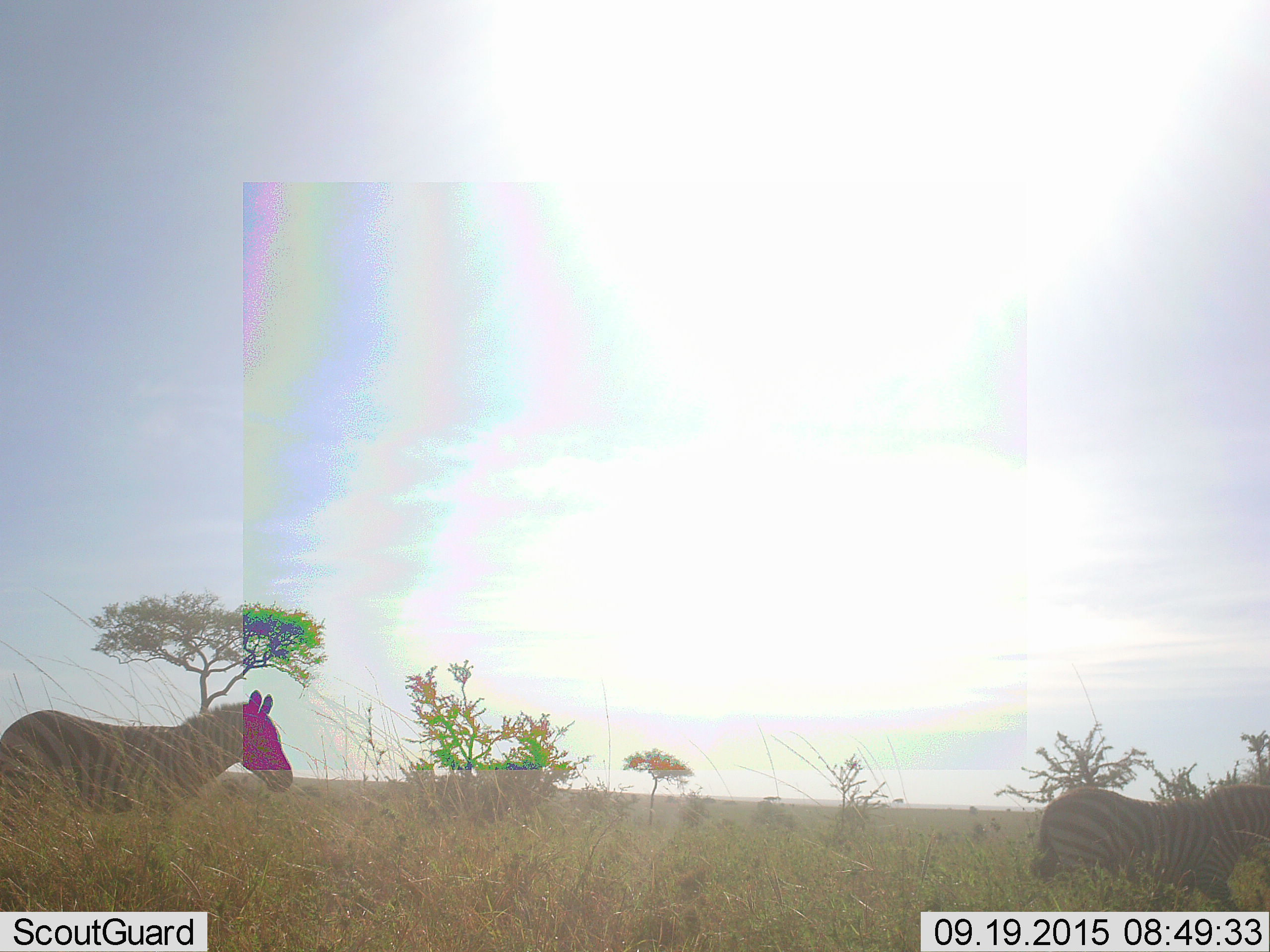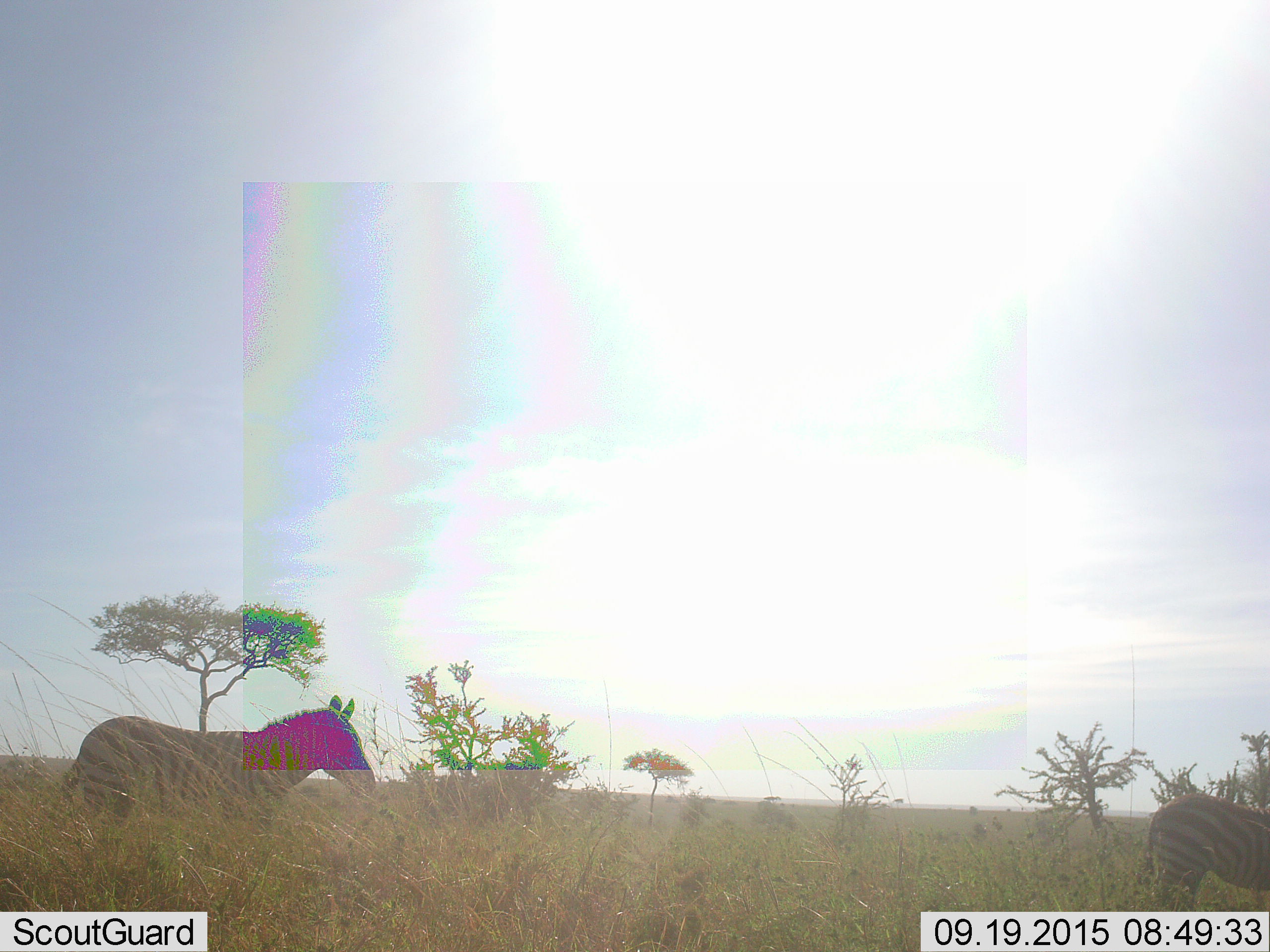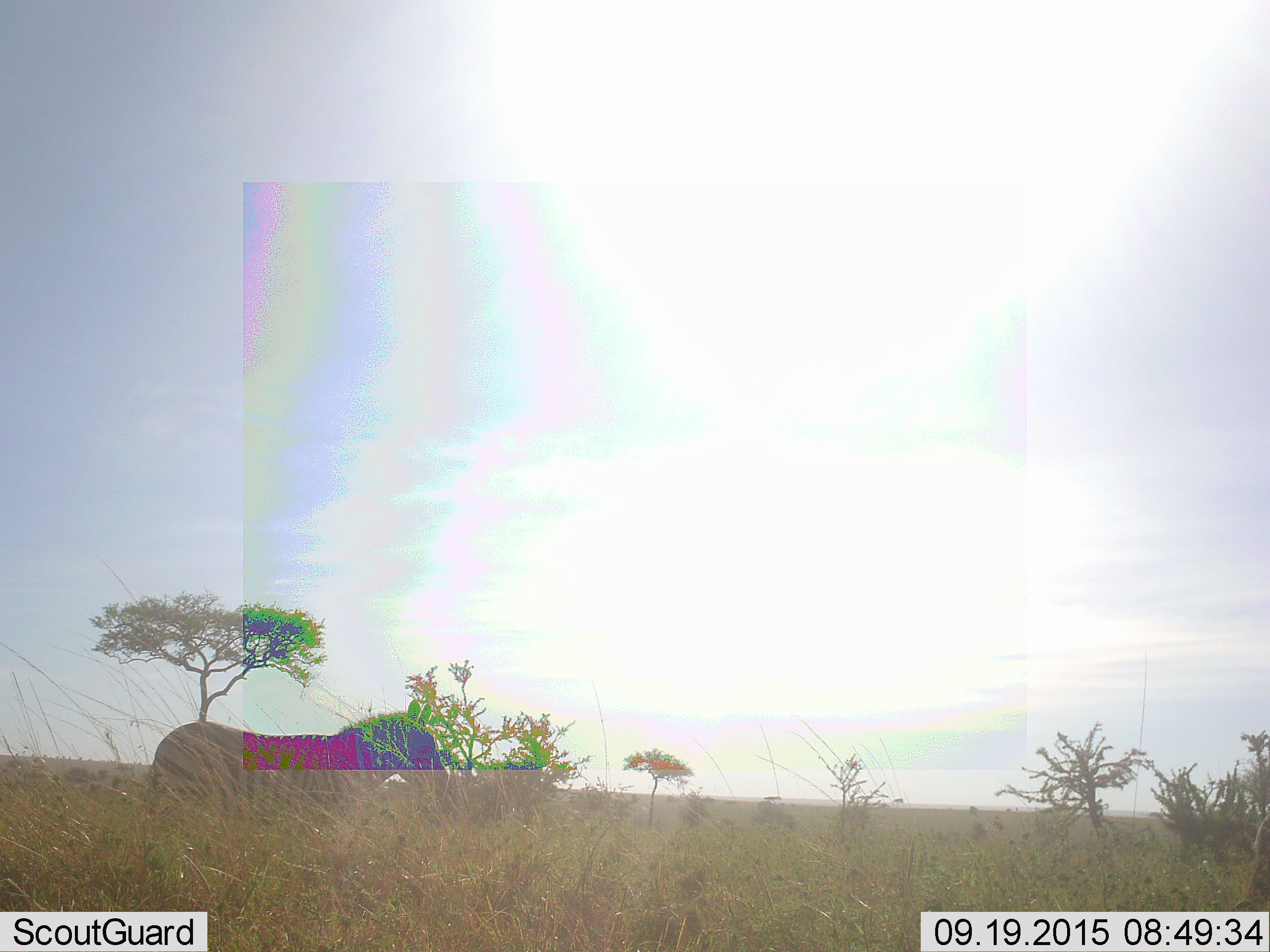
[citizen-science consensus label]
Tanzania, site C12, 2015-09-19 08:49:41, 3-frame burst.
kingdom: Animalia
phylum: Chordata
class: Mammalia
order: Perissodactyla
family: Equidae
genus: Equus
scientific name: Equus quagga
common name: plains zebra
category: zebra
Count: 2.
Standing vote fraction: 0%.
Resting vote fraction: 0%.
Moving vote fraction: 100%.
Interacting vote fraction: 0%.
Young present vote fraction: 0%.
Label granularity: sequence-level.